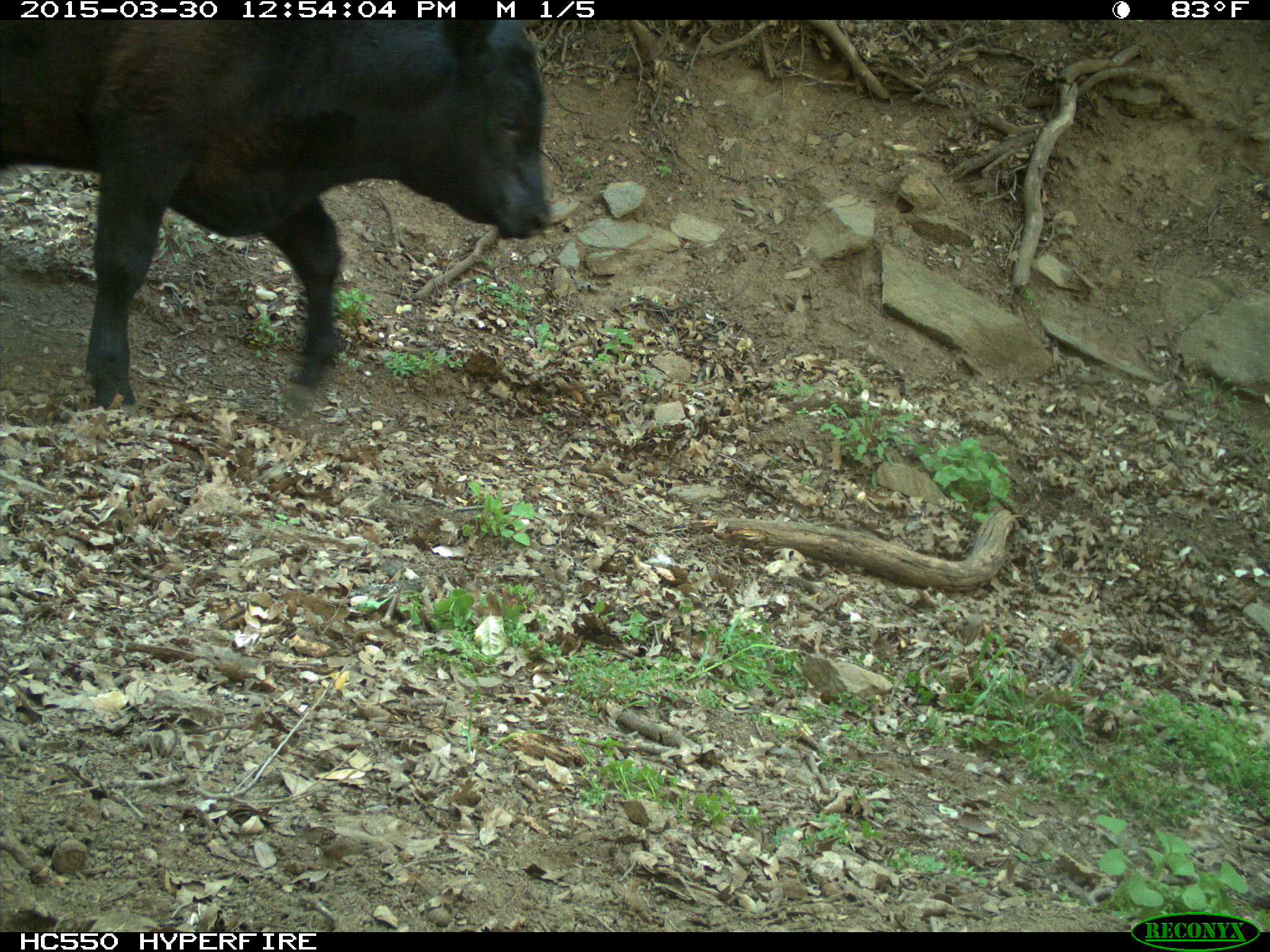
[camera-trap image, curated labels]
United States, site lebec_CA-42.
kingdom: Animalia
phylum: Chordata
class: Mammalia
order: Artiodactyla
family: Bovidae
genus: Bos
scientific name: Bos taurus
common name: domestic cow